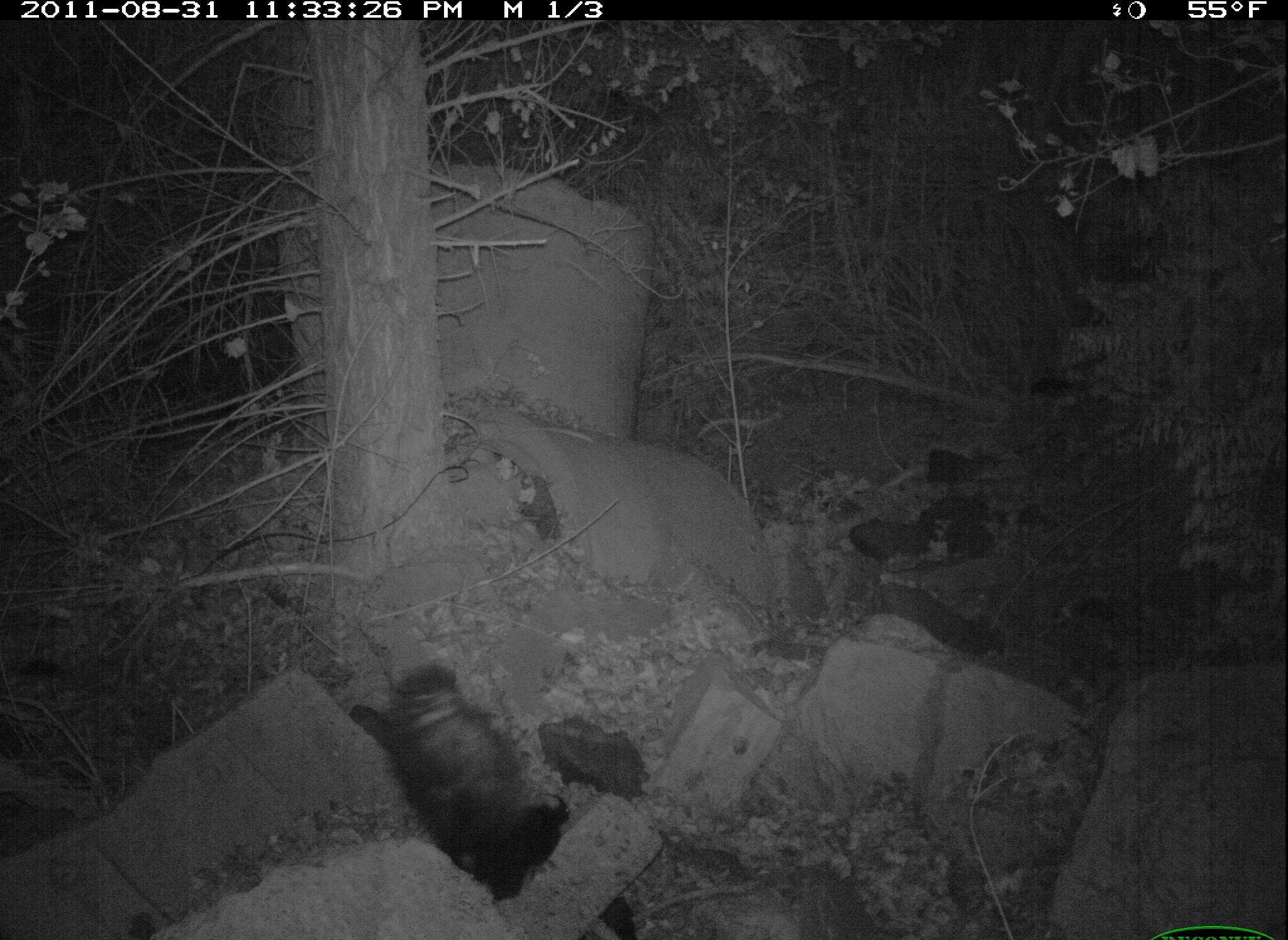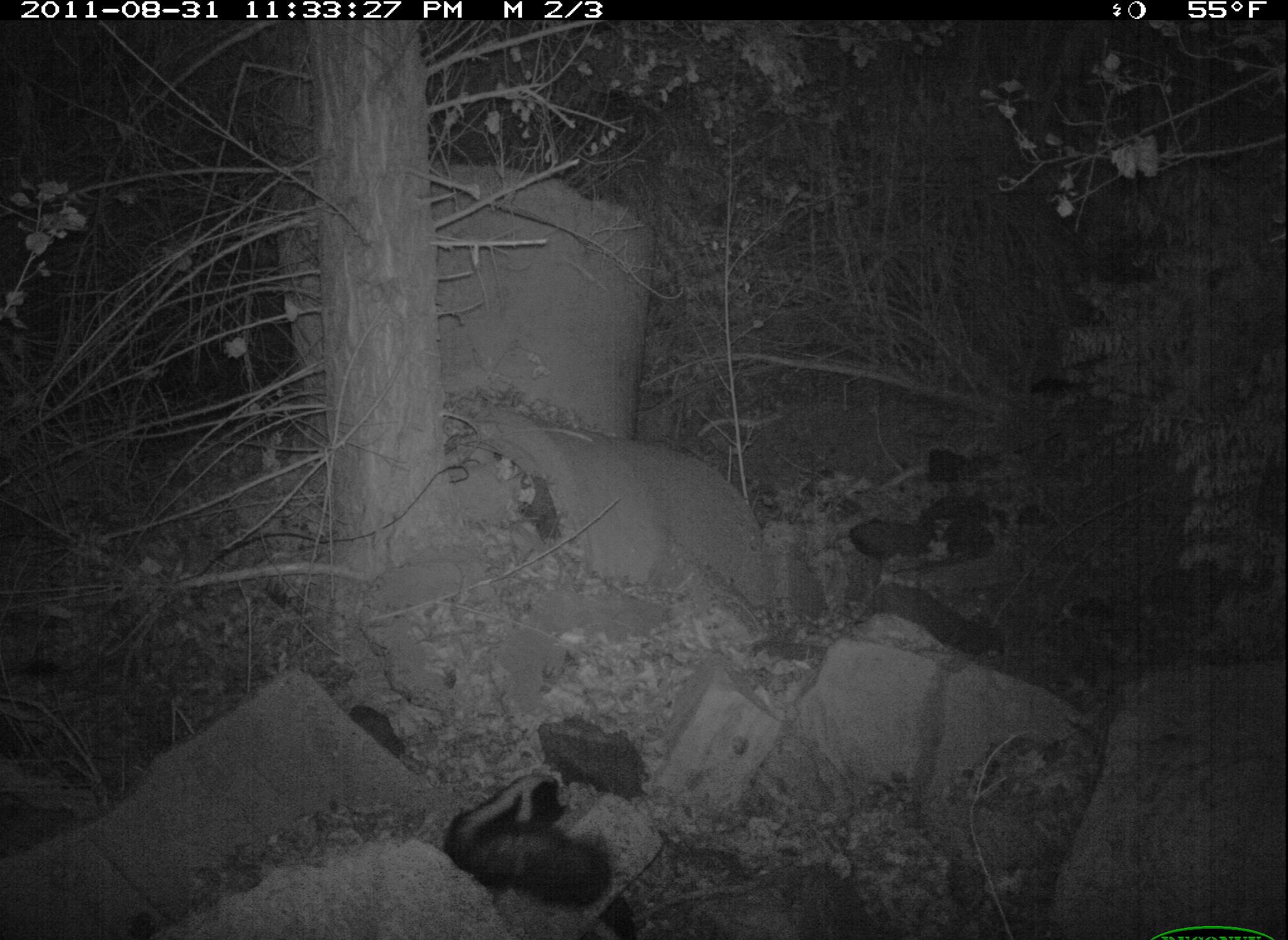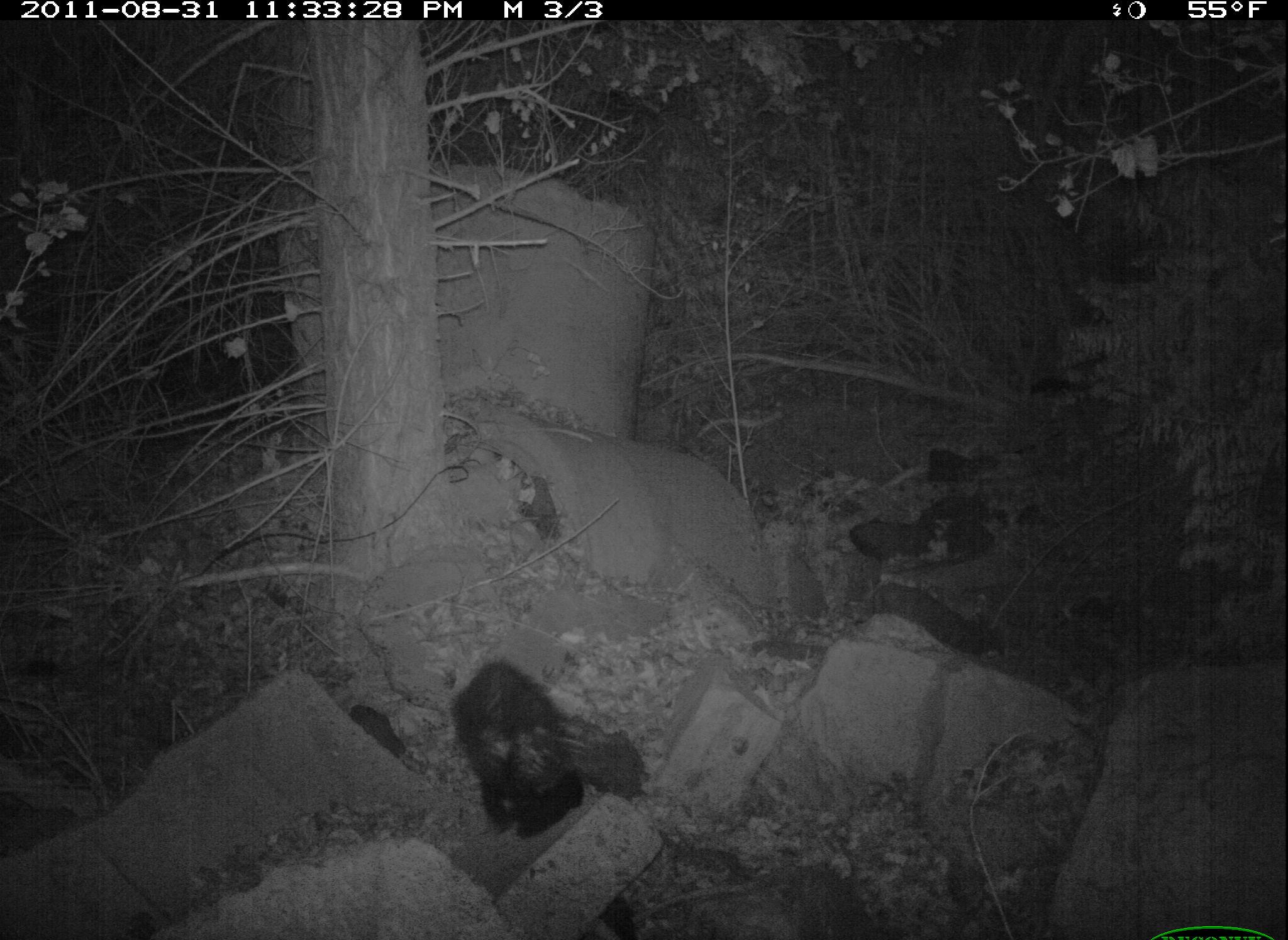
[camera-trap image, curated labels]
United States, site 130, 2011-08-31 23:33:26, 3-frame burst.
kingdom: Animalia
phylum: Chordata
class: Mammalia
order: Carnivora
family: Mephitidae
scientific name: Mephitidae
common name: skunk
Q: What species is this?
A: Skunk (Mephitidae).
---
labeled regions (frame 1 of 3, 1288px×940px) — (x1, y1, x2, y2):
skunk: (346, 659, 649, 936)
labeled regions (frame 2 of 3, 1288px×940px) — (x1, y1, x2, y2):
skunk: (440, 767, 626, 920)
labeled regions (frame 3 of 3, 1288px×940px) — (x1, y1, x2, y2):
skunk: (443, 657, 652, 838)